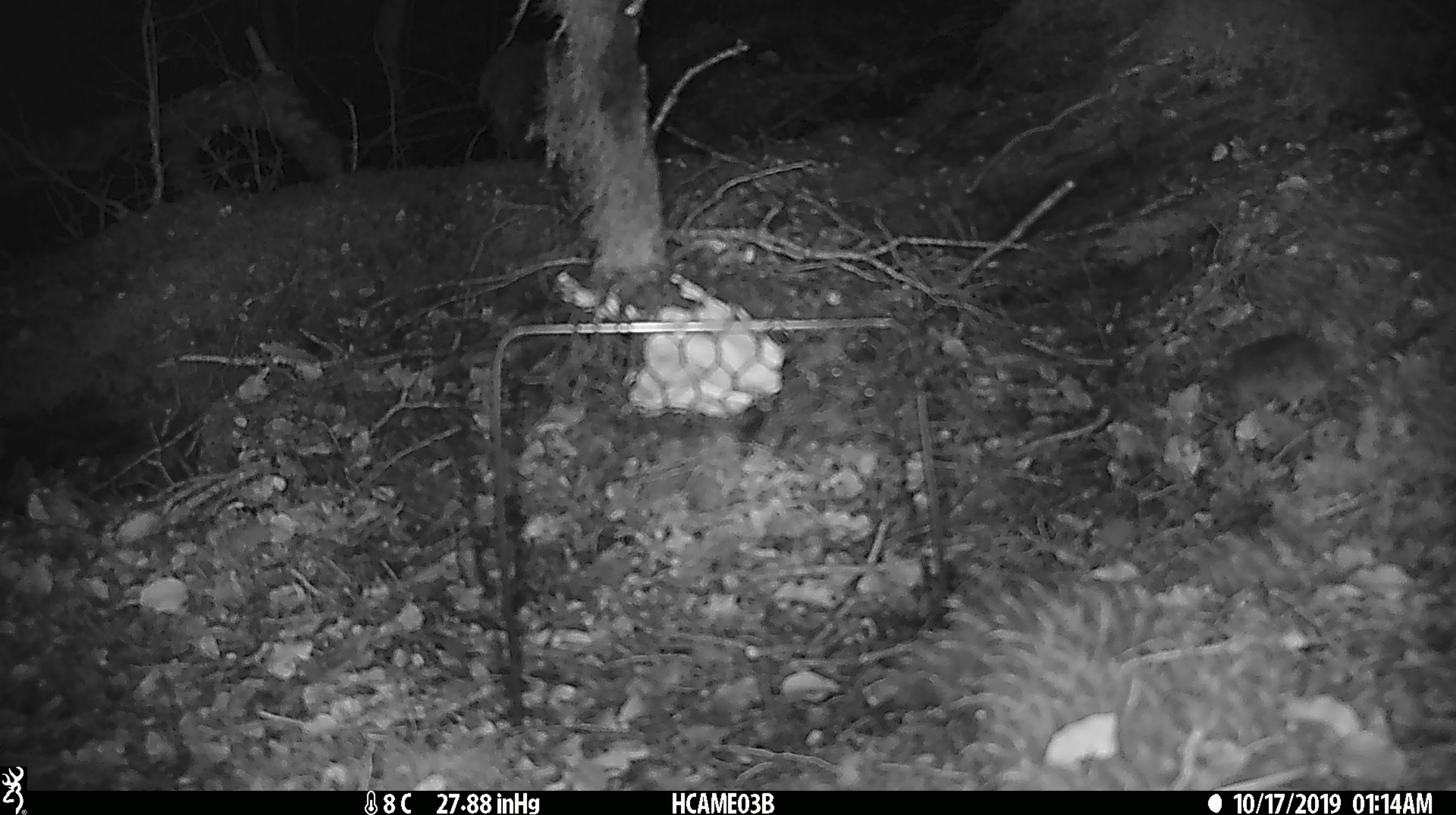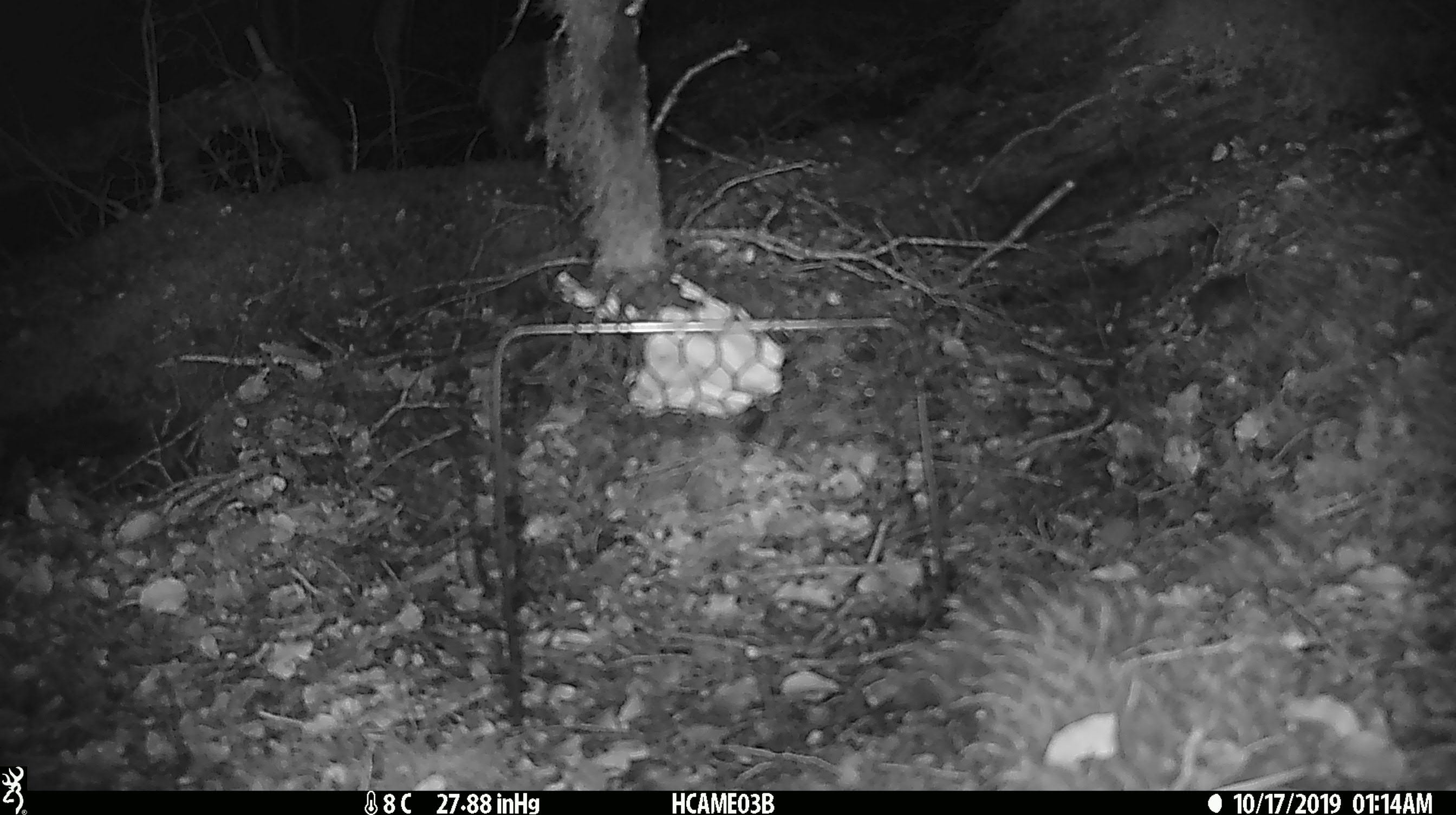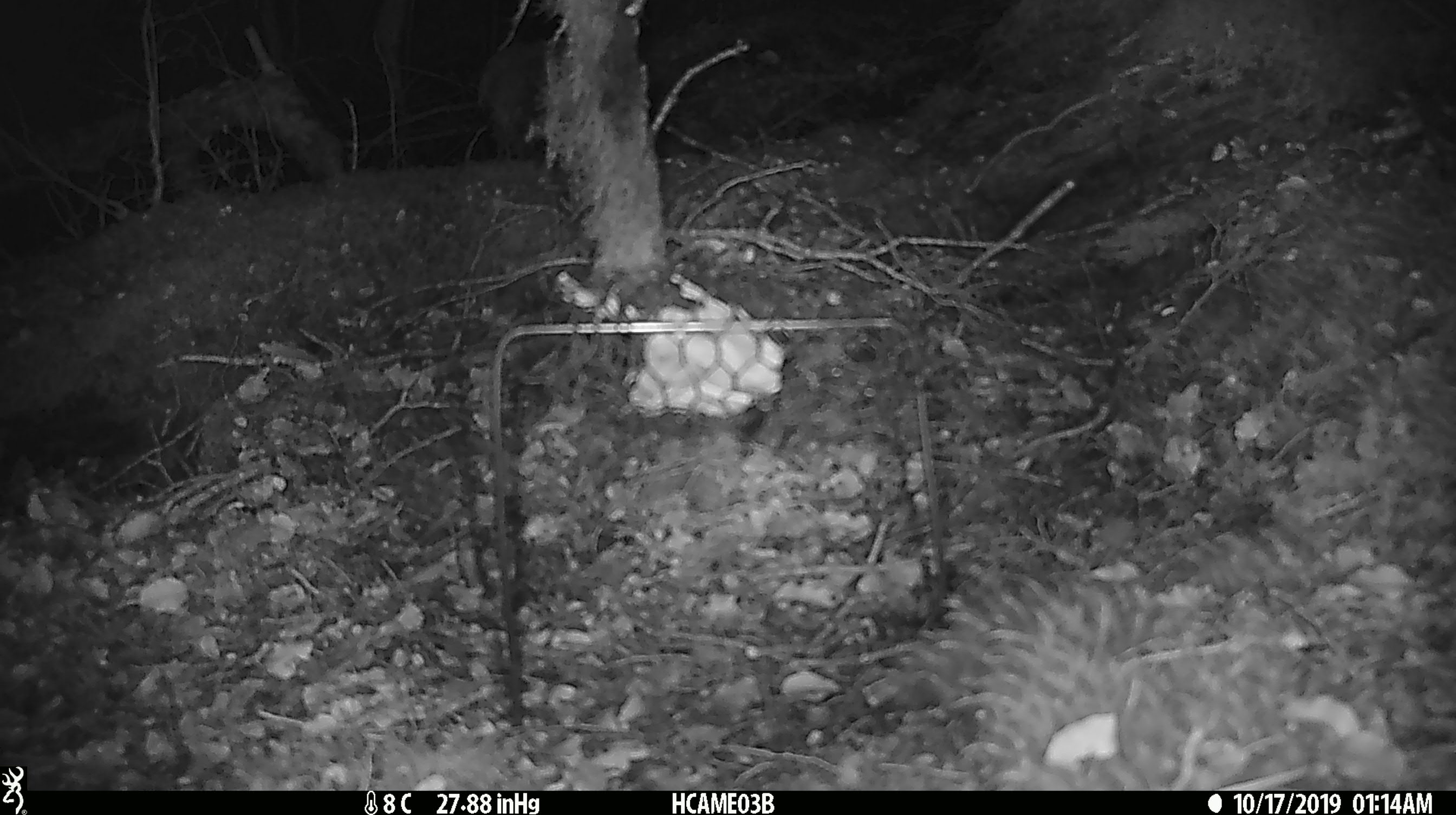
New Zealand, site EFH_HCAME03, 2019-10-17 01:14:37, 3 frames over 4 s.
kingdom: Animalia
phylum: Chordata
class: Mammalia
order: Rodentia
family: Muridae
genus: Mus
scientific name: Mus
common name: mouse